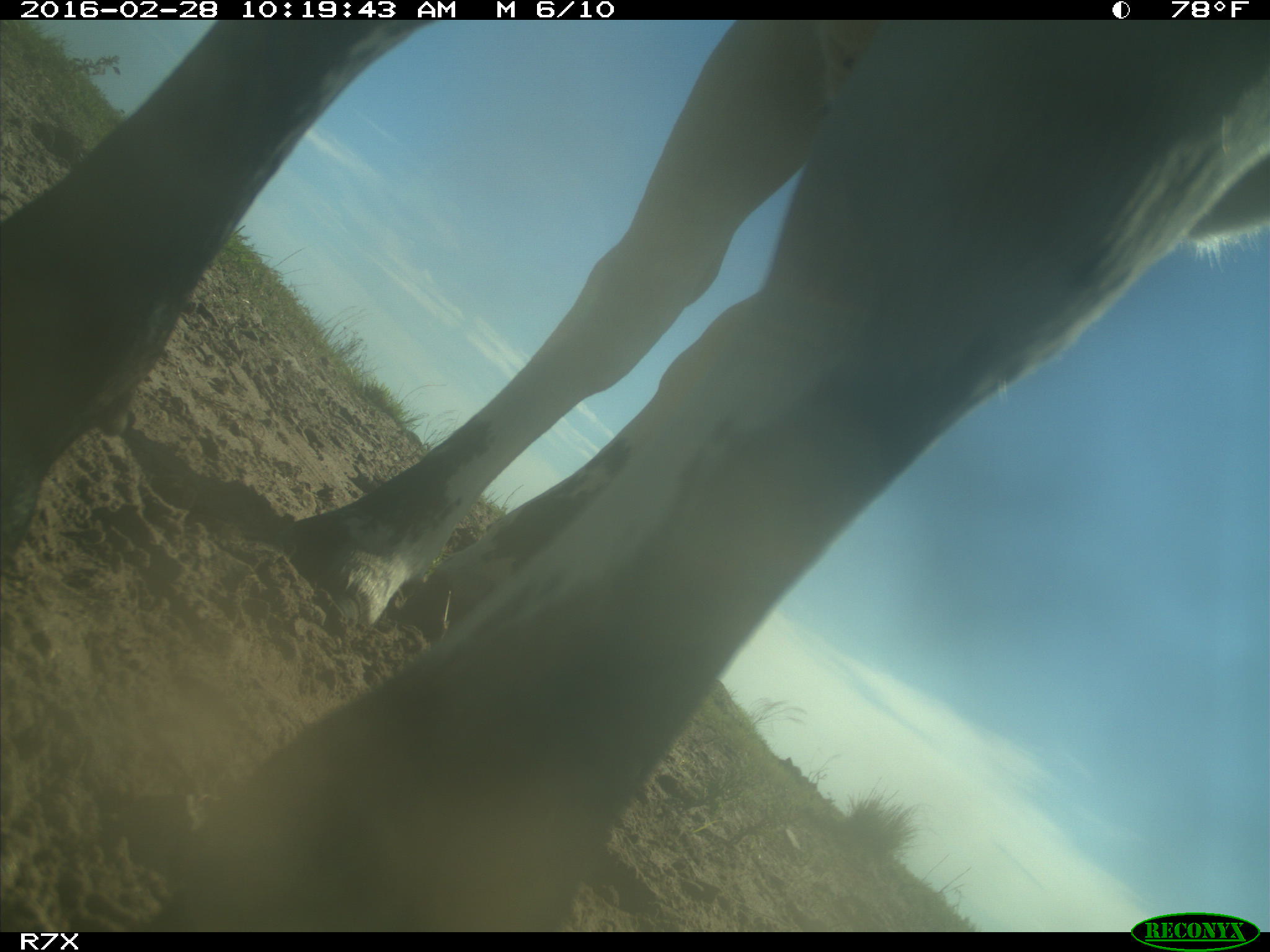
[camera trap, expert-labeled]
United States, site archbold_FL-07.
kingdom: Animalia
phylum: Chordata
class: Mammalia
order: Artiodactyla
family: Bovidae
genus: Bos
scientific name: Bos taurus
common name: domestic cow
Bos taurus (domestic cow).